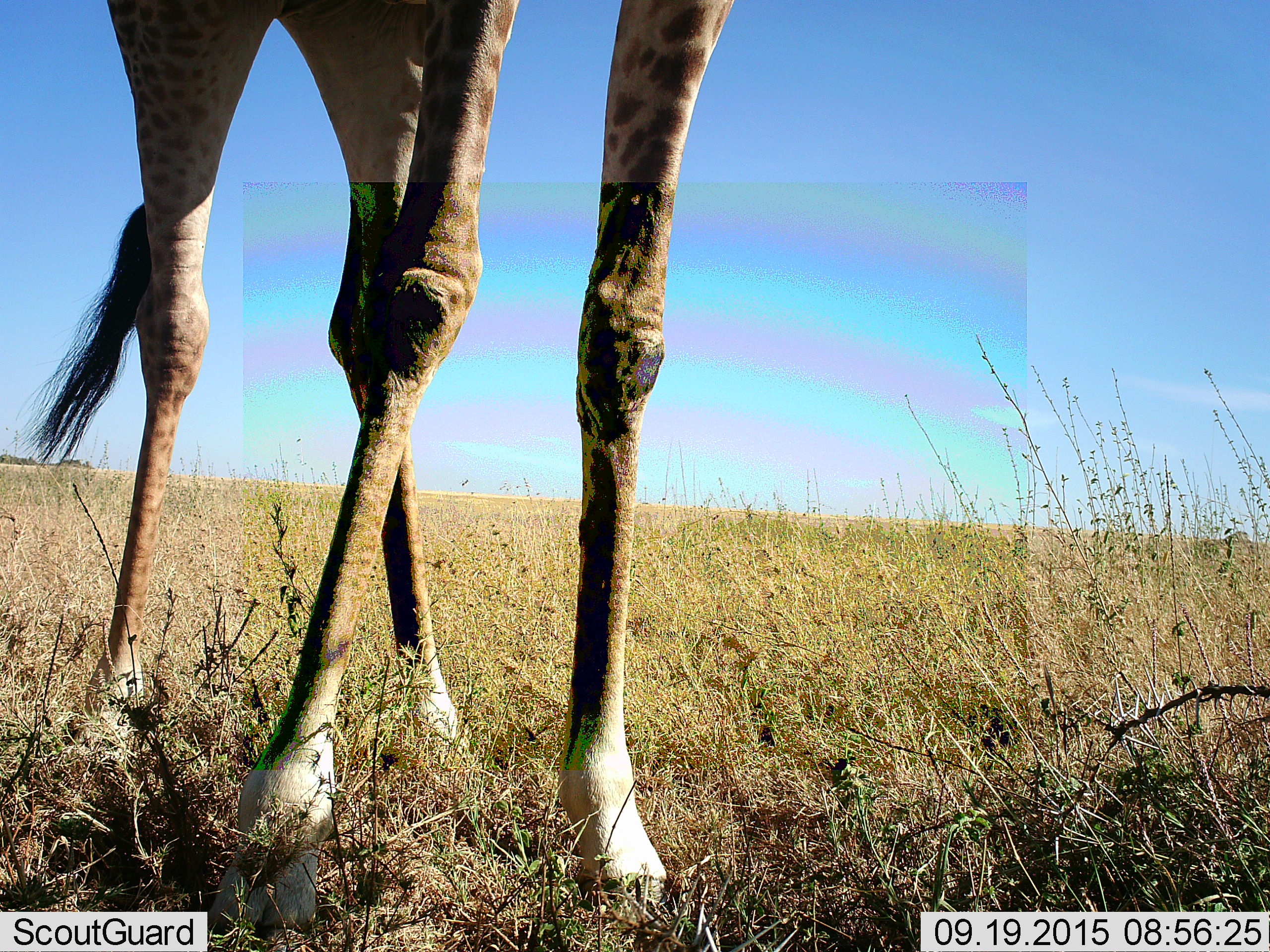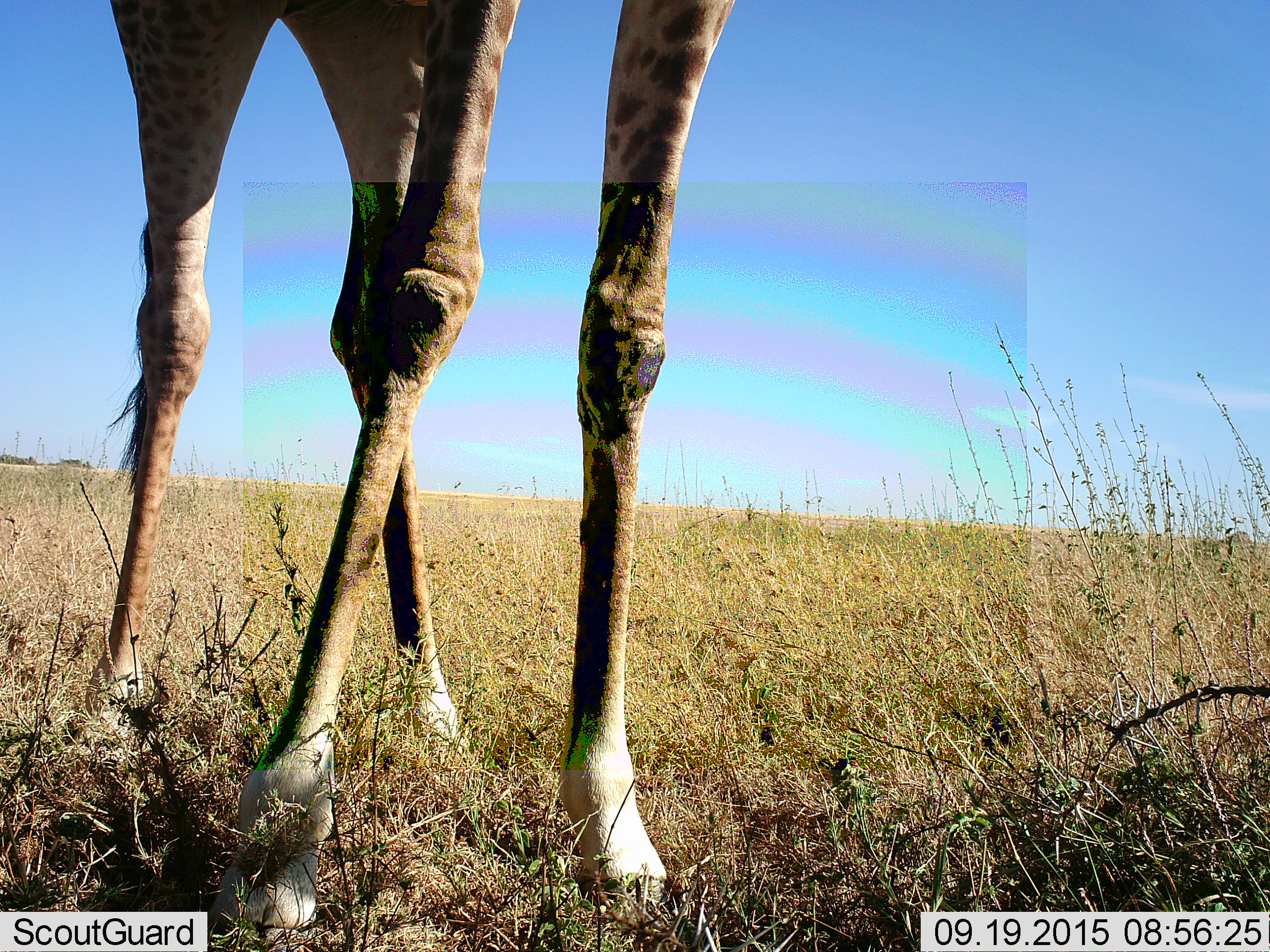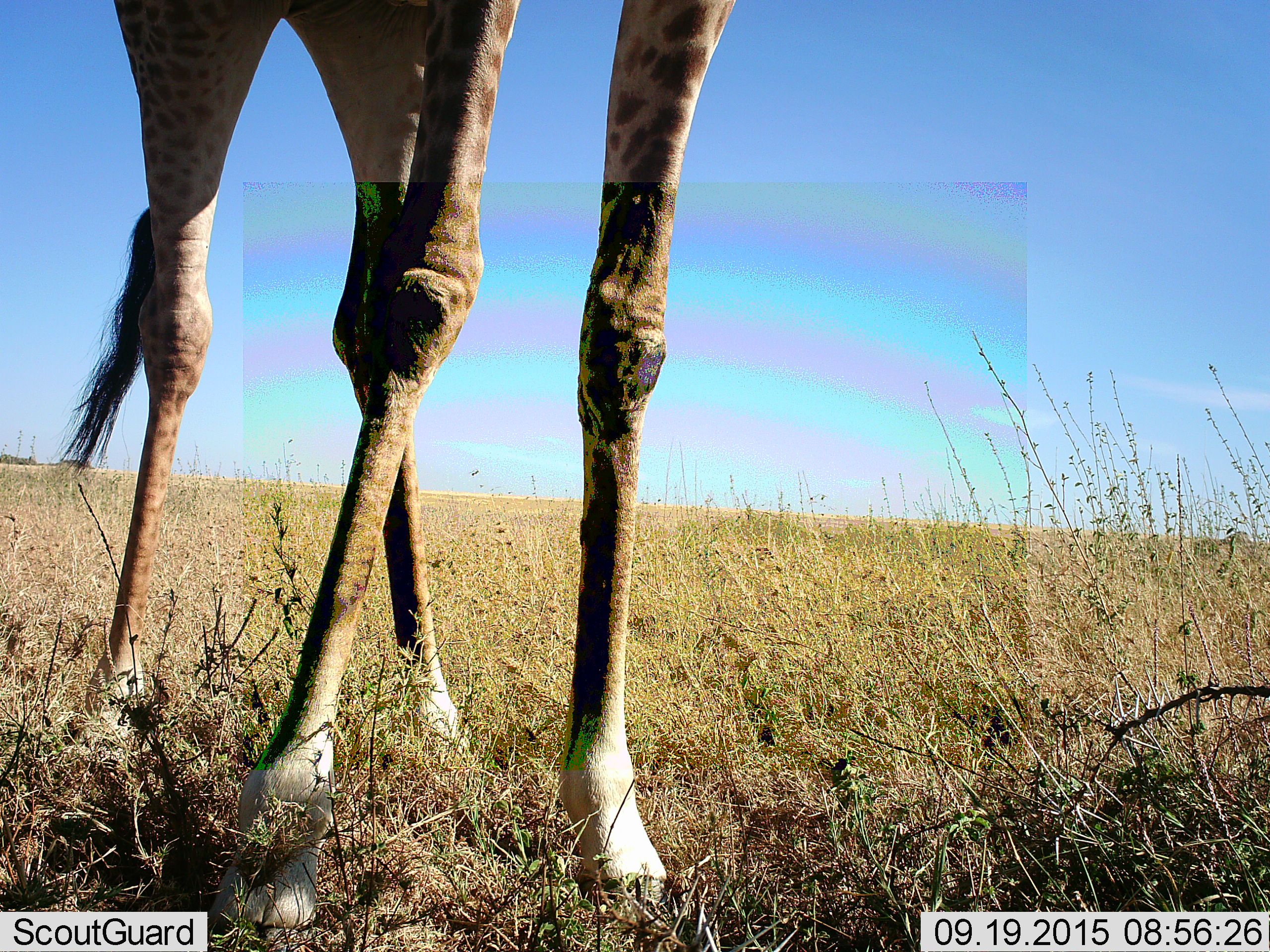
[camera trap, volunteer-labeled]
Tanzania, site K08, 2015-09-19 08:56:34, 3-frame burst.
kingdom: Animalia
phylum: Chordata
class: Mammalia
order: Artiodactyla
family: Giraffidae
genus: Giraffa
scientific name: Giraffa camelopardalis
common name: giraffe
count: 1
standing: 89%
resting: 11%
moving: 0%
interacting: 0%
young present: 0%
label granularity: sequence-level